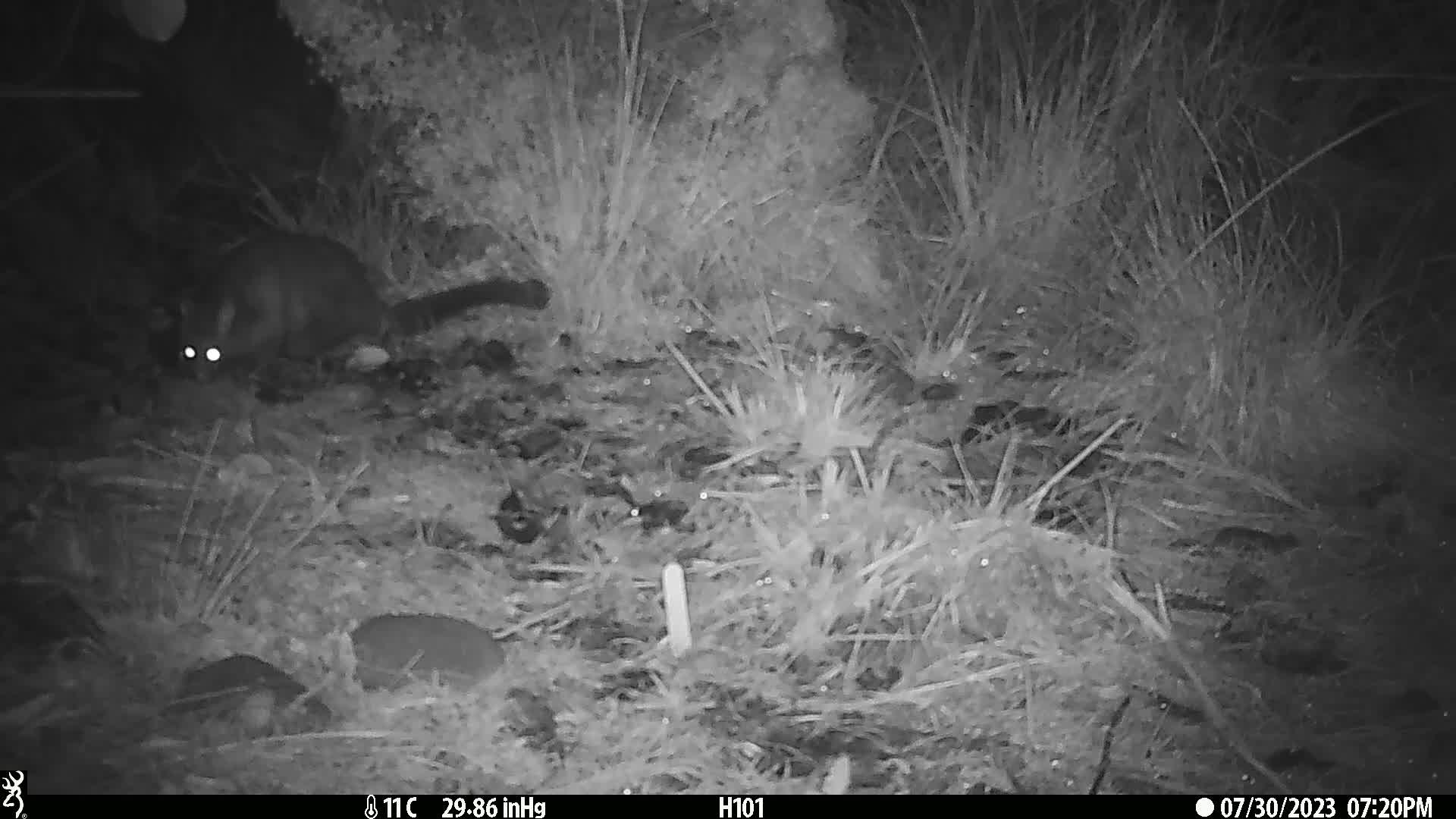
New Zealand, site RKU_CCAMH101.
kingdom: Animalia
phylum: Chordata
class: Mammalia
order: Diprotodontia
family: Phalangeridae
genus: Trichosurus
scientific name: Trichosurus vulpecula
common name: common brushtail possum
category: possum